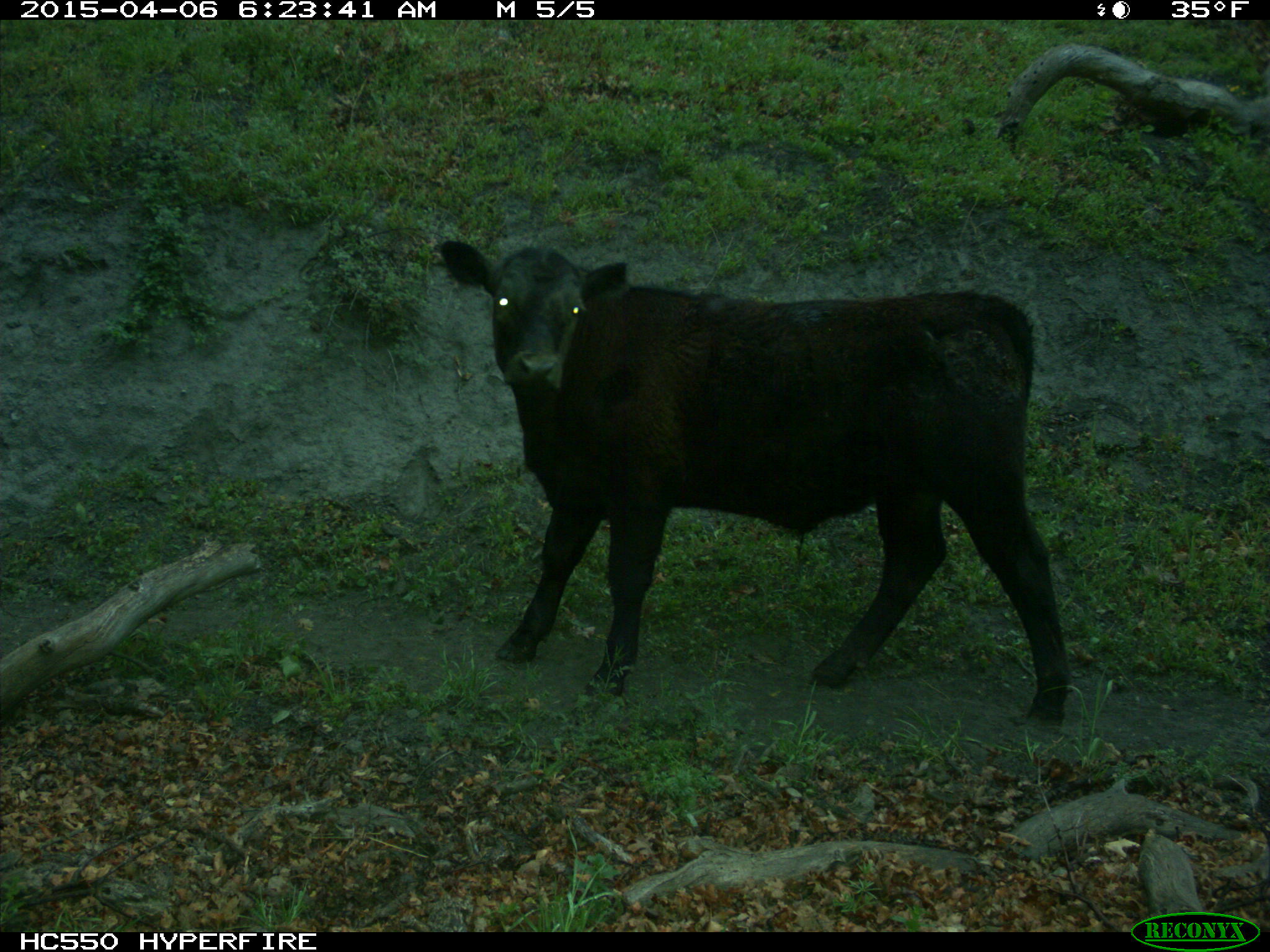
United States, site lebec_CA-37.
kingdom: Animalia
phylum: Chordata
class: Mammalia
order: Artiodactyla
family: Bovidae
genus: Bos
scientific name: Bos taurus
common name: domestic cow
Bos taurus (domestic cow).